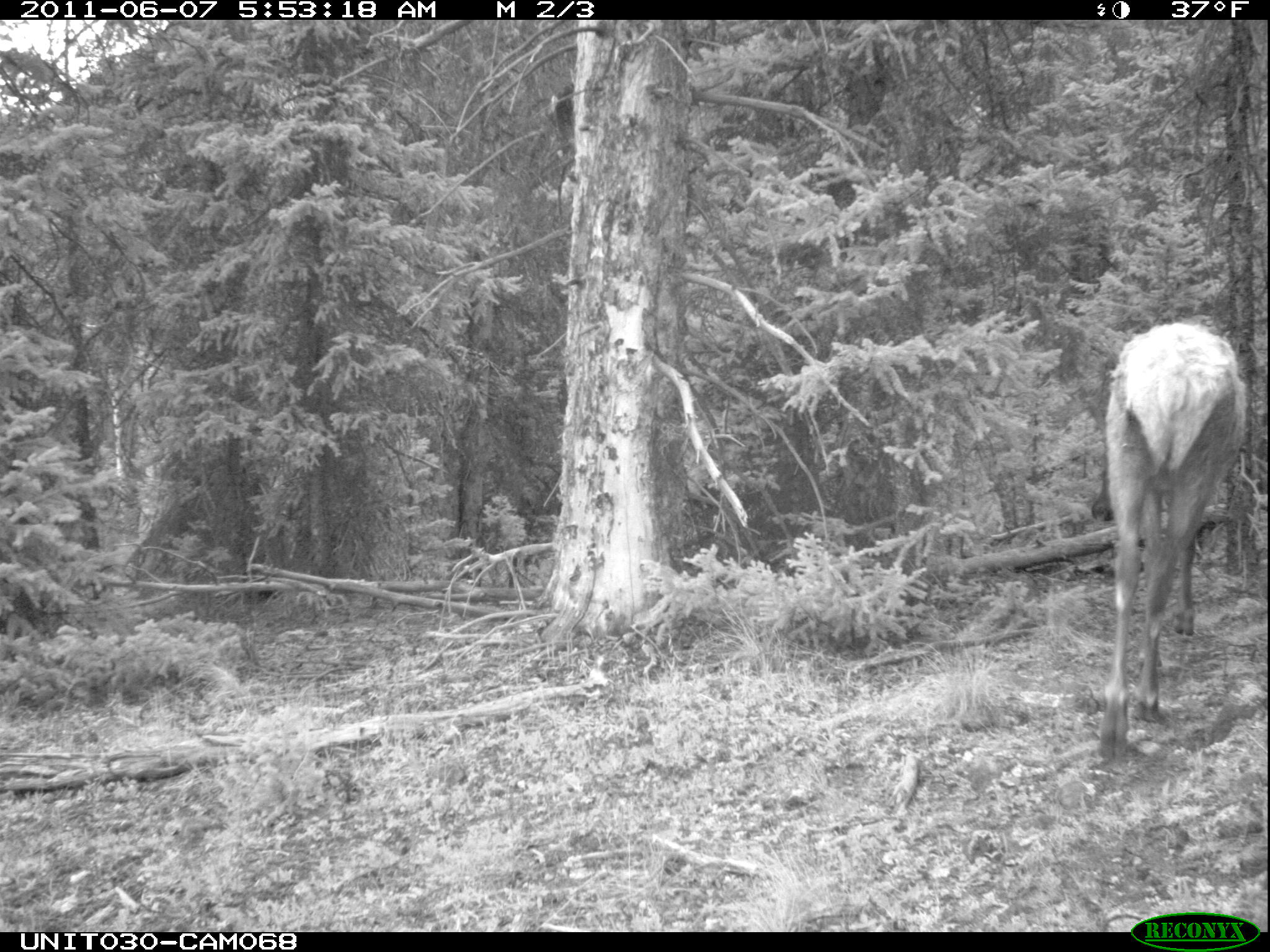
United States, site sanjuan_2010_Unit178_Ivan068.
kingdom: Animalia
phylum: Chordata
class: Mammalia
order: Artiodactyla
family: Cervidae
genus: Cervus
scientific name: Cervus elaphus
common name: red deer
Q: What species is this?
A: Cervus elaphus (red deer).